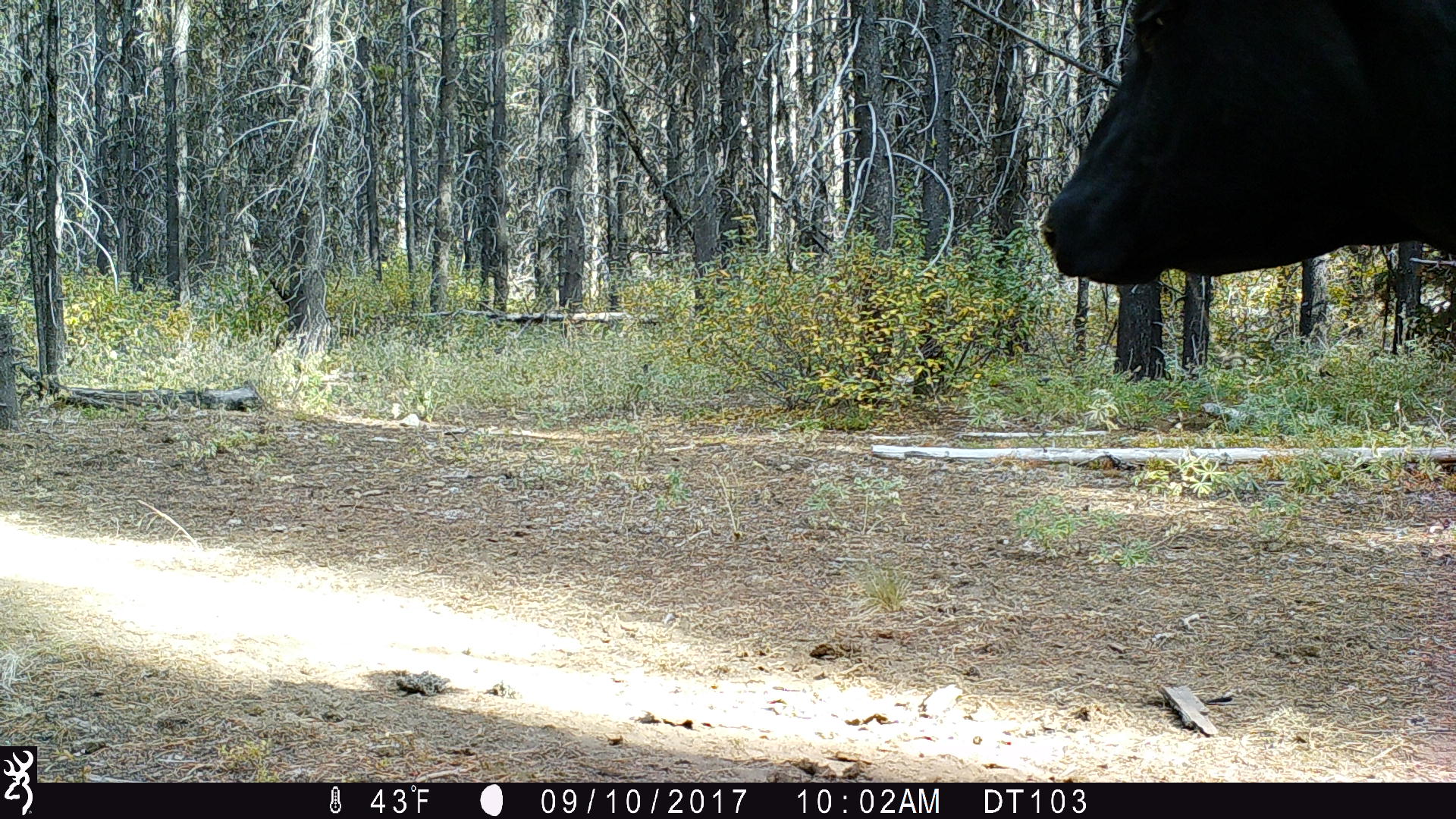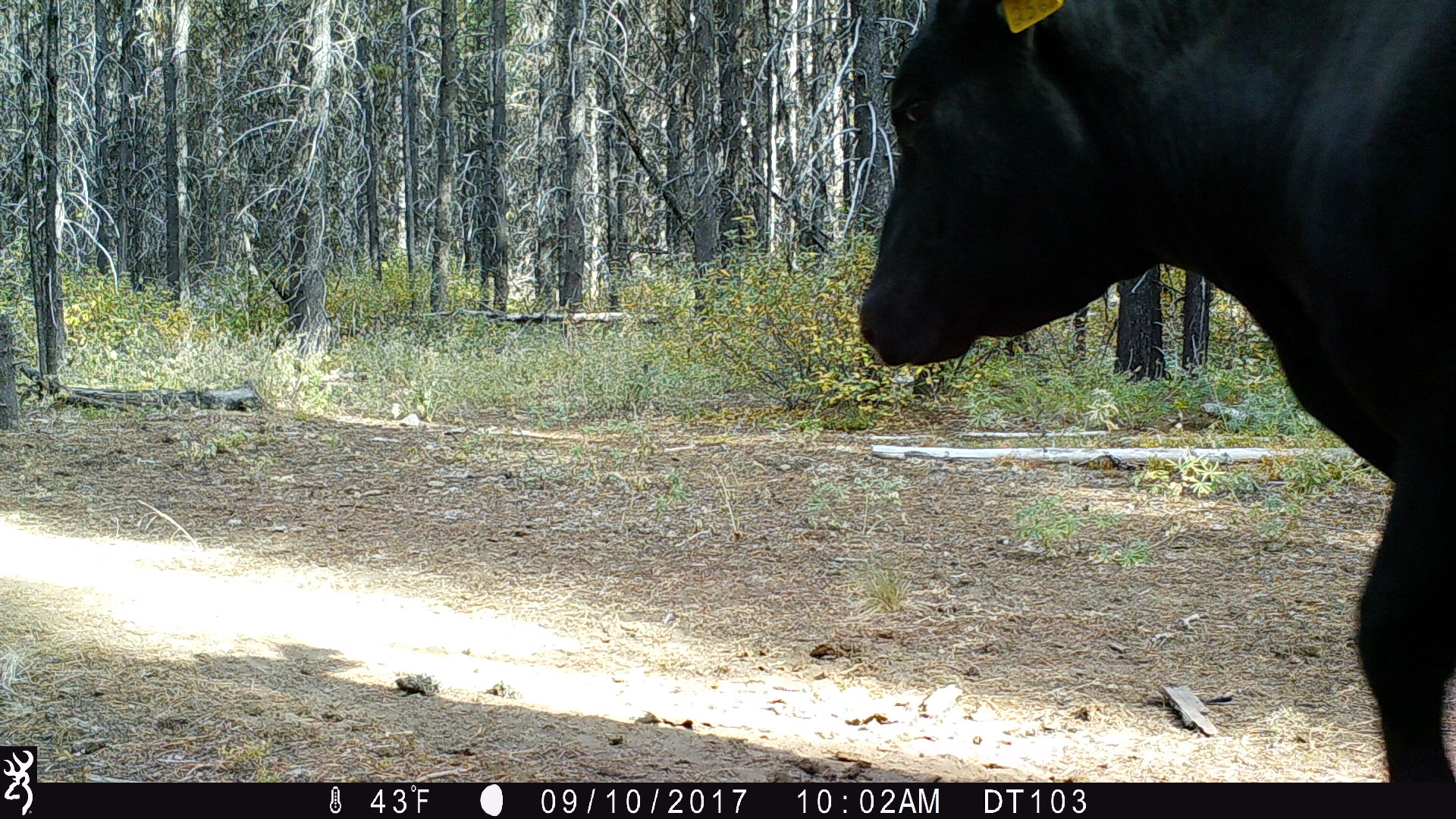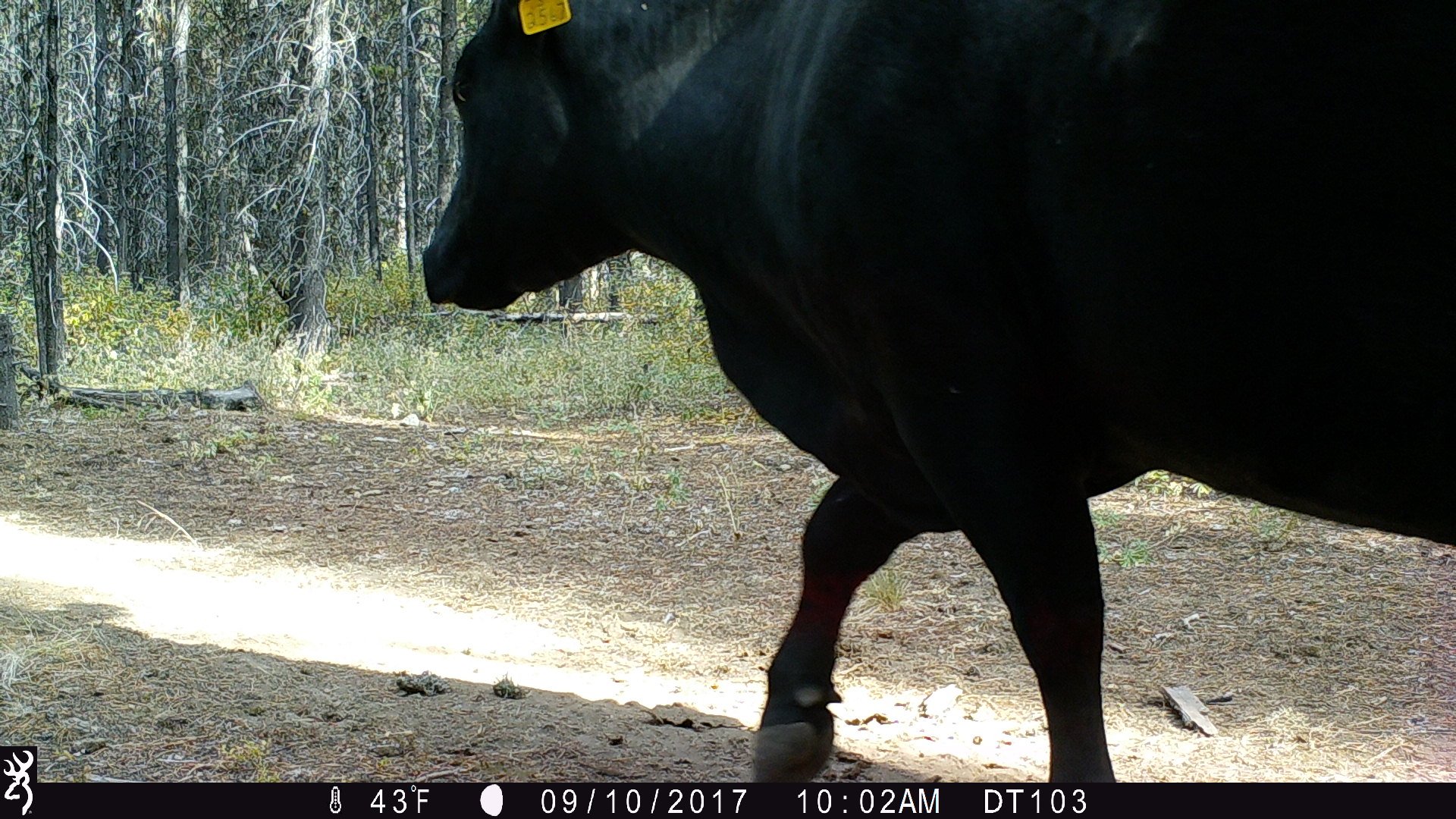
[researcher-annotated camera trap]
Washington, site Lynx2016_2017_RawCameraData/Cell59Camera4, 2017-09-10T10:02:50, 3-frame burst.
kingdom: Animalia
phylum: Chordata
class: Mammalia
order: Artiodactyla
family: Bovidae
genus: Bos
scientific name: Bos taurus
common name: domestic cattle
Domestic cattle (Bos taurus). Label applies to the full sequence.